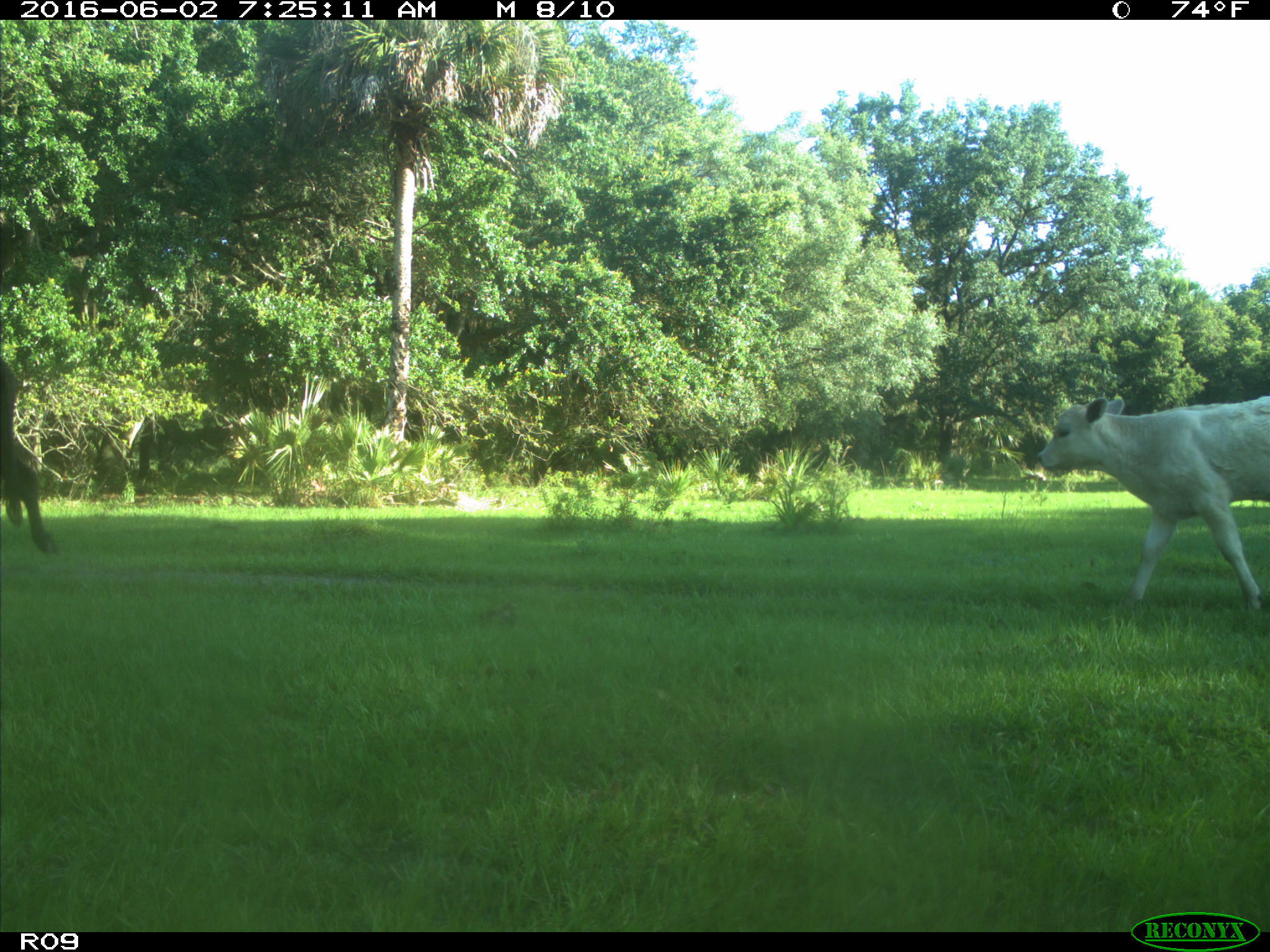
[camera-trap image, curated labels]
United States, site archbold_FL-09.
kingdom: Animalia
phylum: Chordata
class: Mammalia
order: Artiodactyla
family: Bovidae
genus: Bos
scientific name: Bos taurus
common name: domestic cow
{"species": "Bos taurus (domestic cow)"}